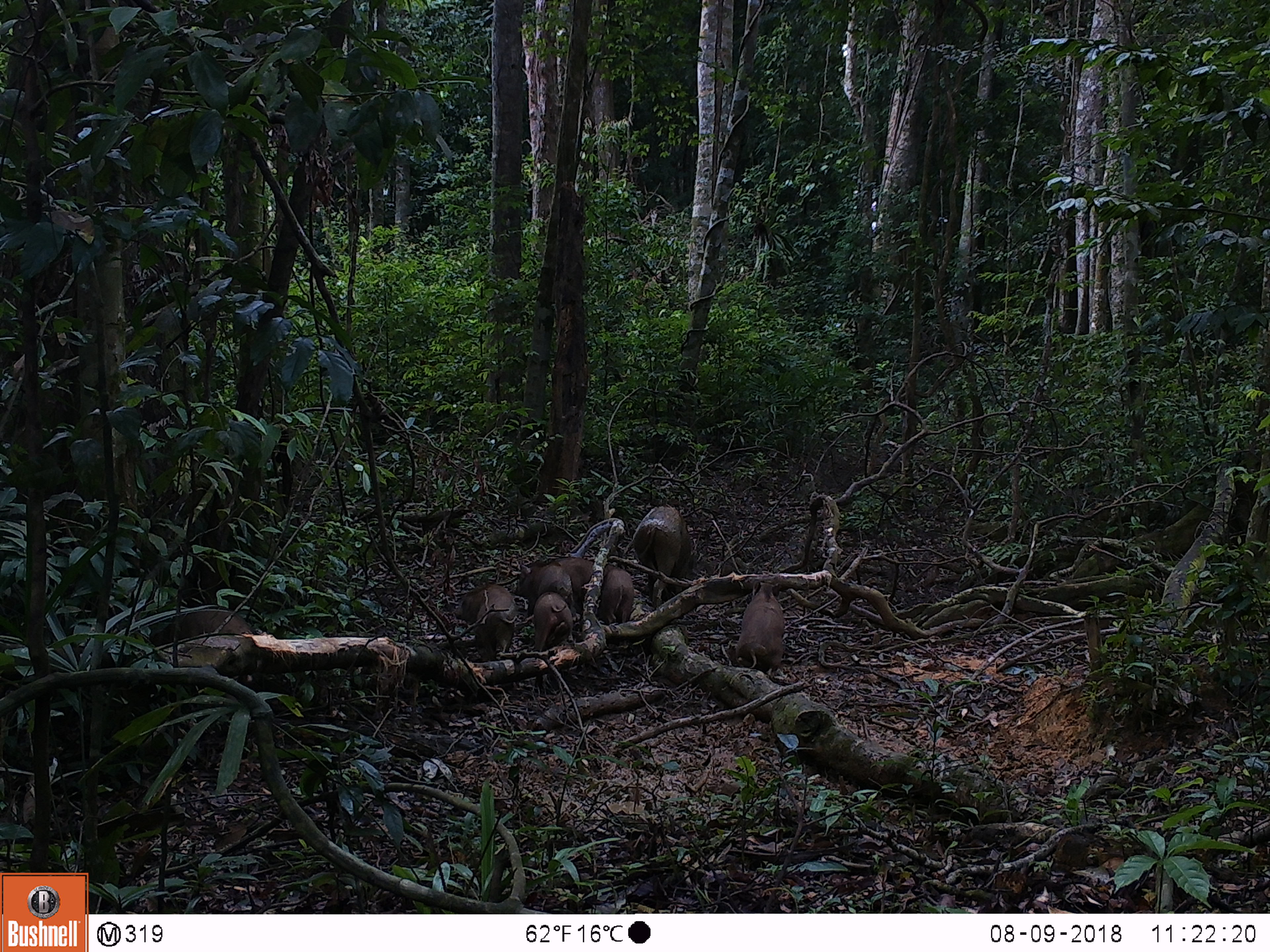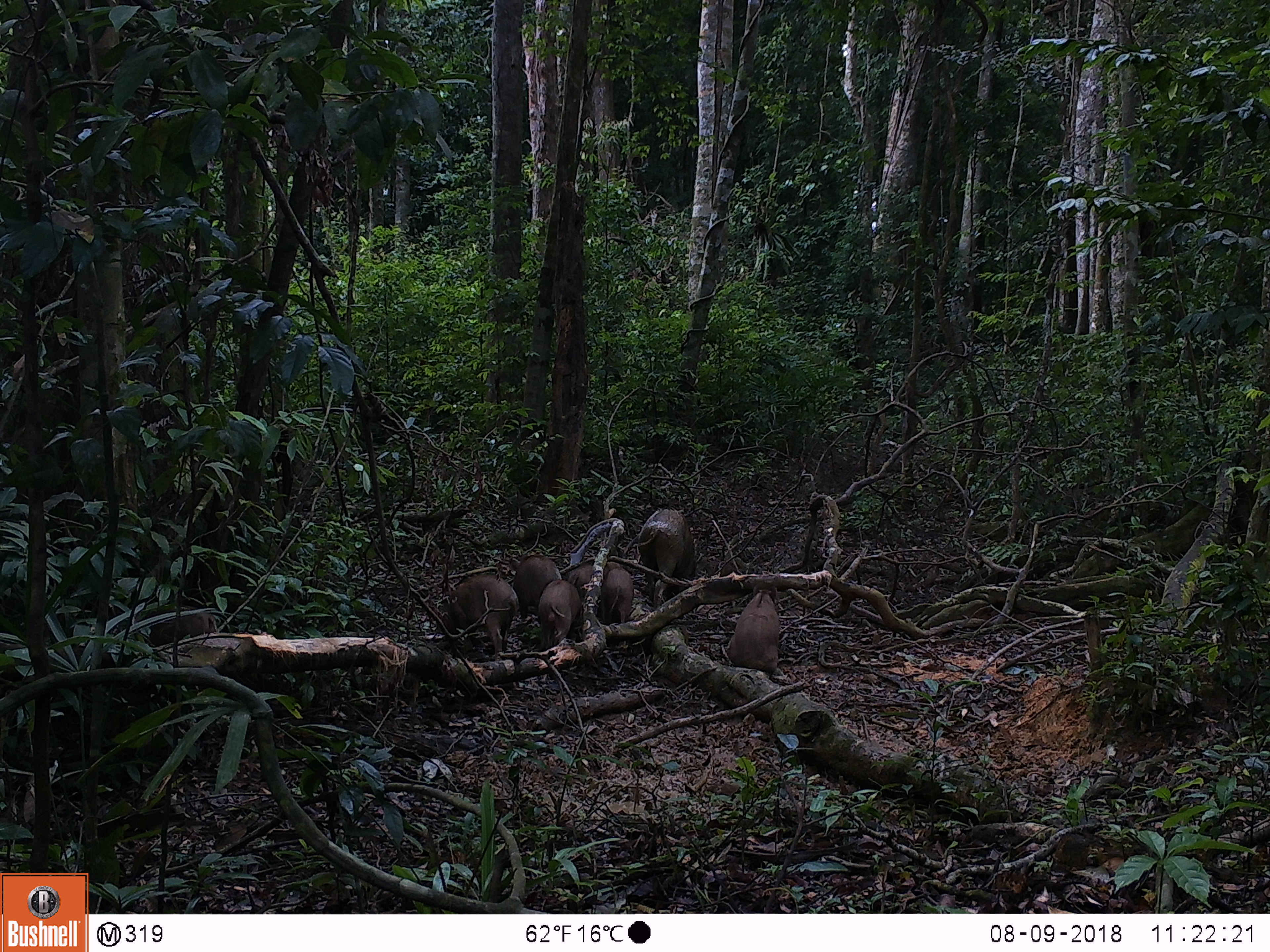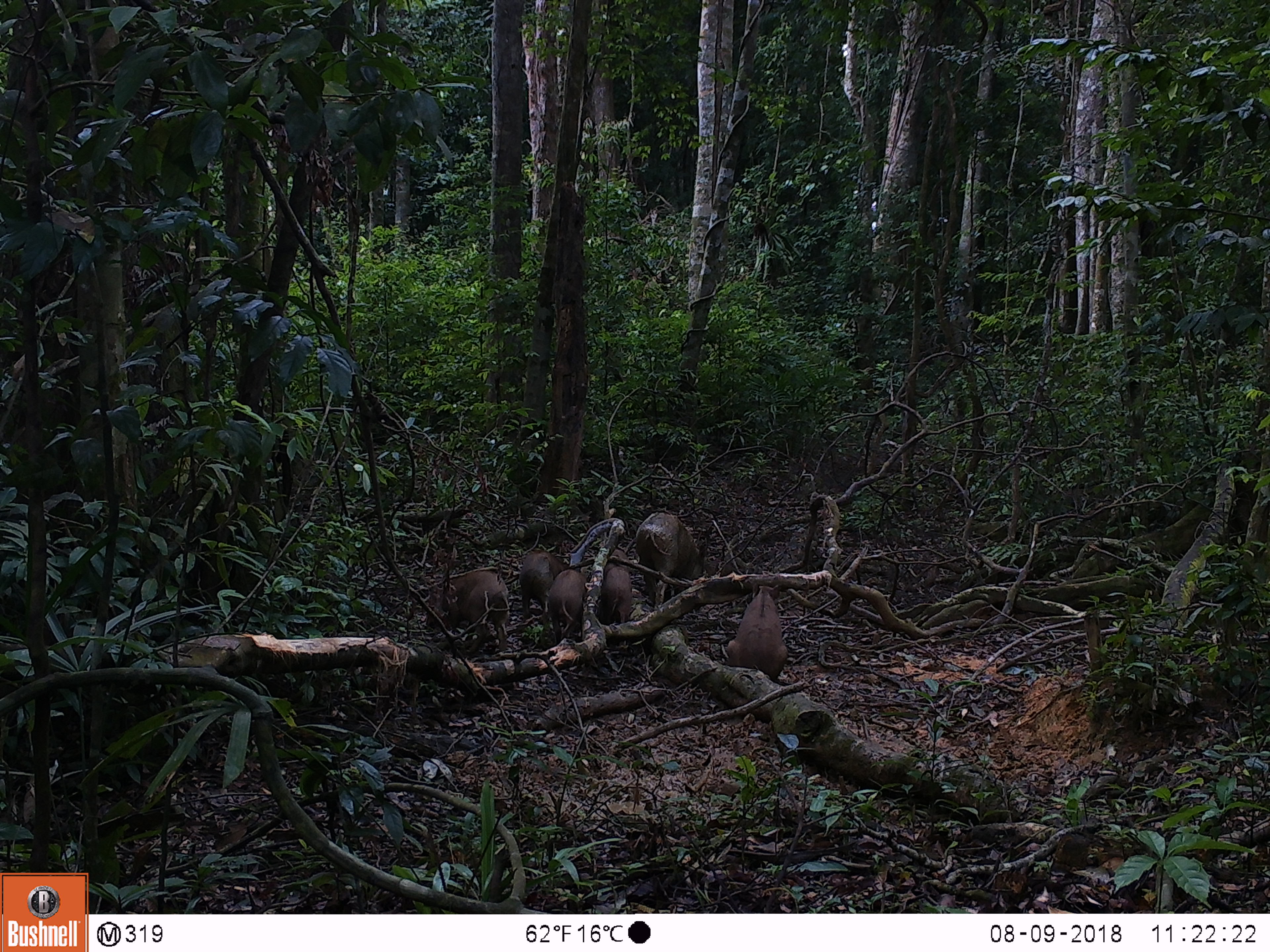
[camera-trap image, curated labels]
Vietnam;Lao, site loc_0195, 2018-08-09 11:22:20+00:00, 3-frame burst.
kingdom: Animalia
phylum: Chordata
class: Mammalia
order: Artiodactyla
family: Suidae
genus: Sus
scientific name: Sus scrofa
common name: eurasian wild pig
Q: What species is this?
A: Eurasian wild pig (Sus scrofa).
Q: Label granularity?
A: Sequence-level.